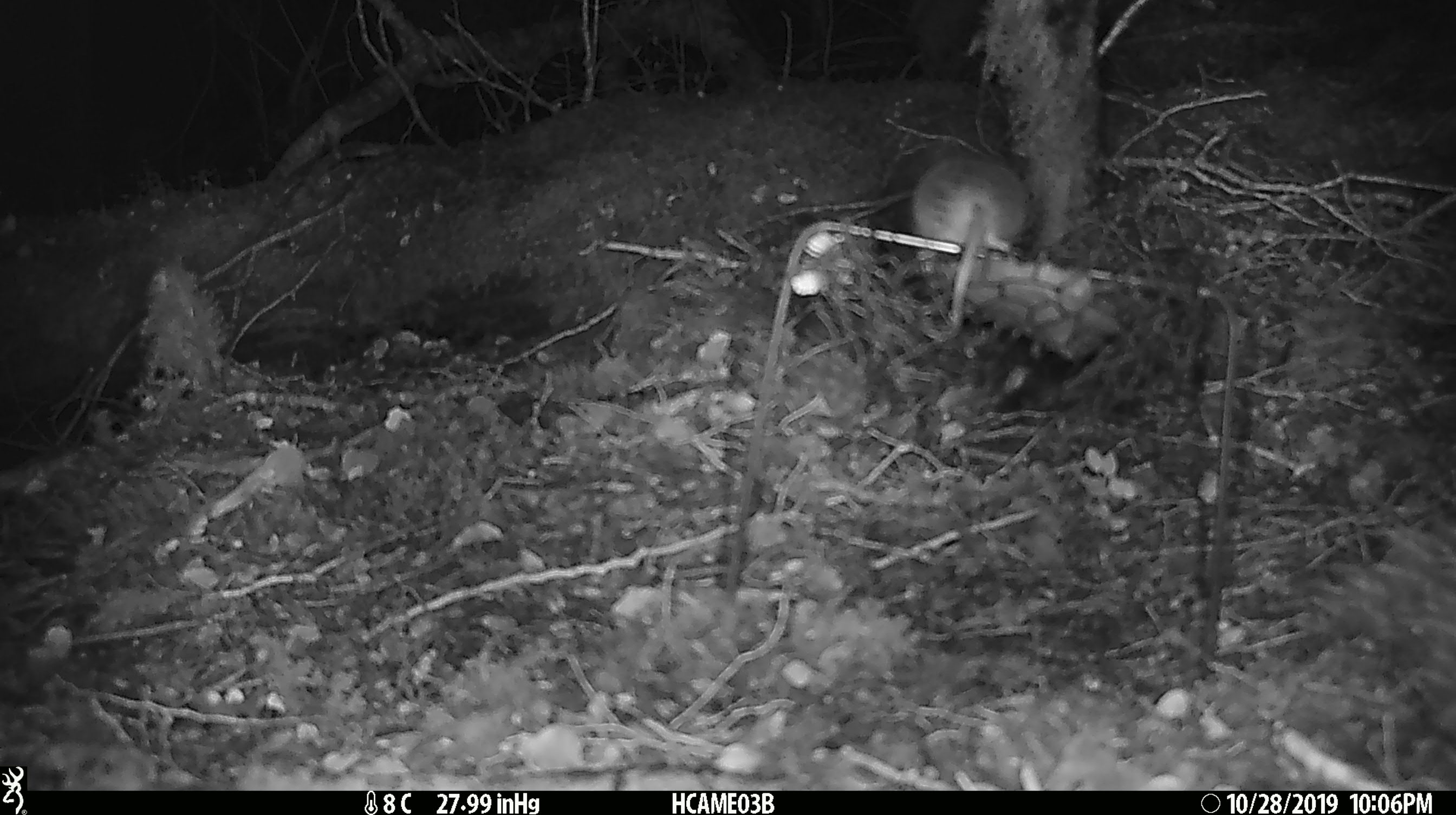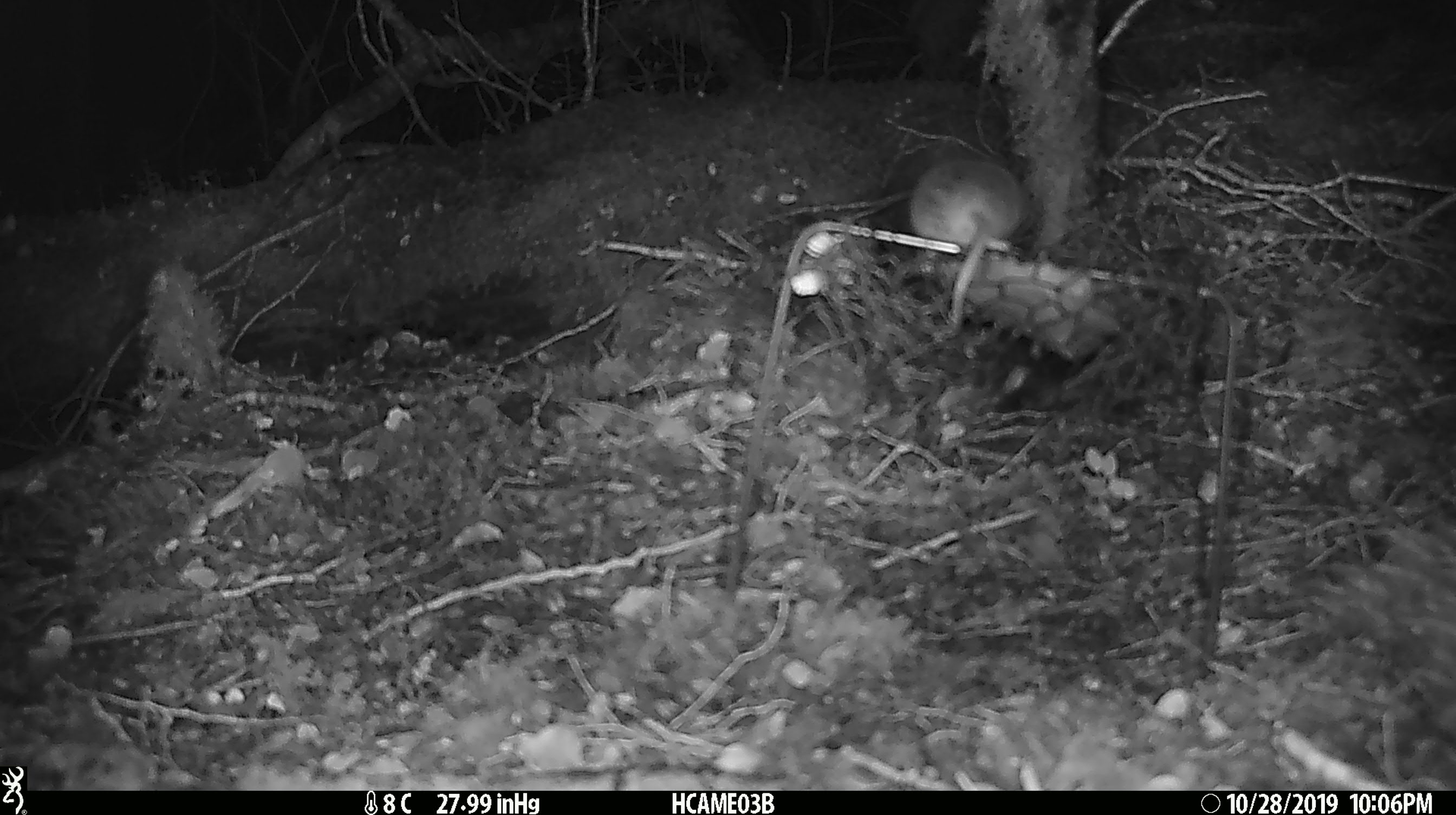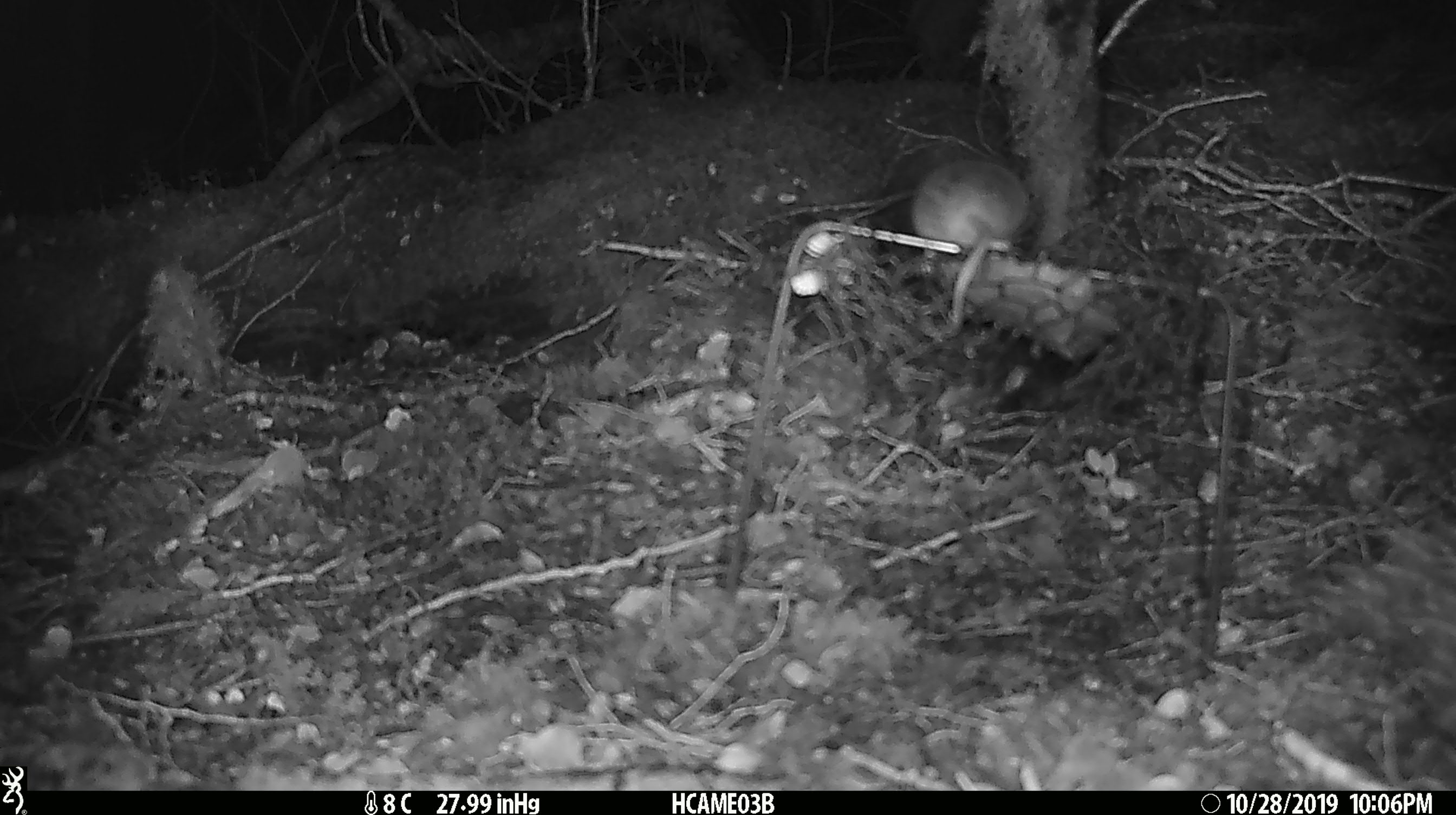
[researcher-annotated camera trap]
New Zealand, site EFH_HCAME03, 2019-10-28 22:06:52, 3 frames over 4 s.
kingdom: Animalia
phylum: Chordata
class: Mammalia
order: Rodentia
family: Muridae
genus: Mus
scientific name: Mus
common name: mouse